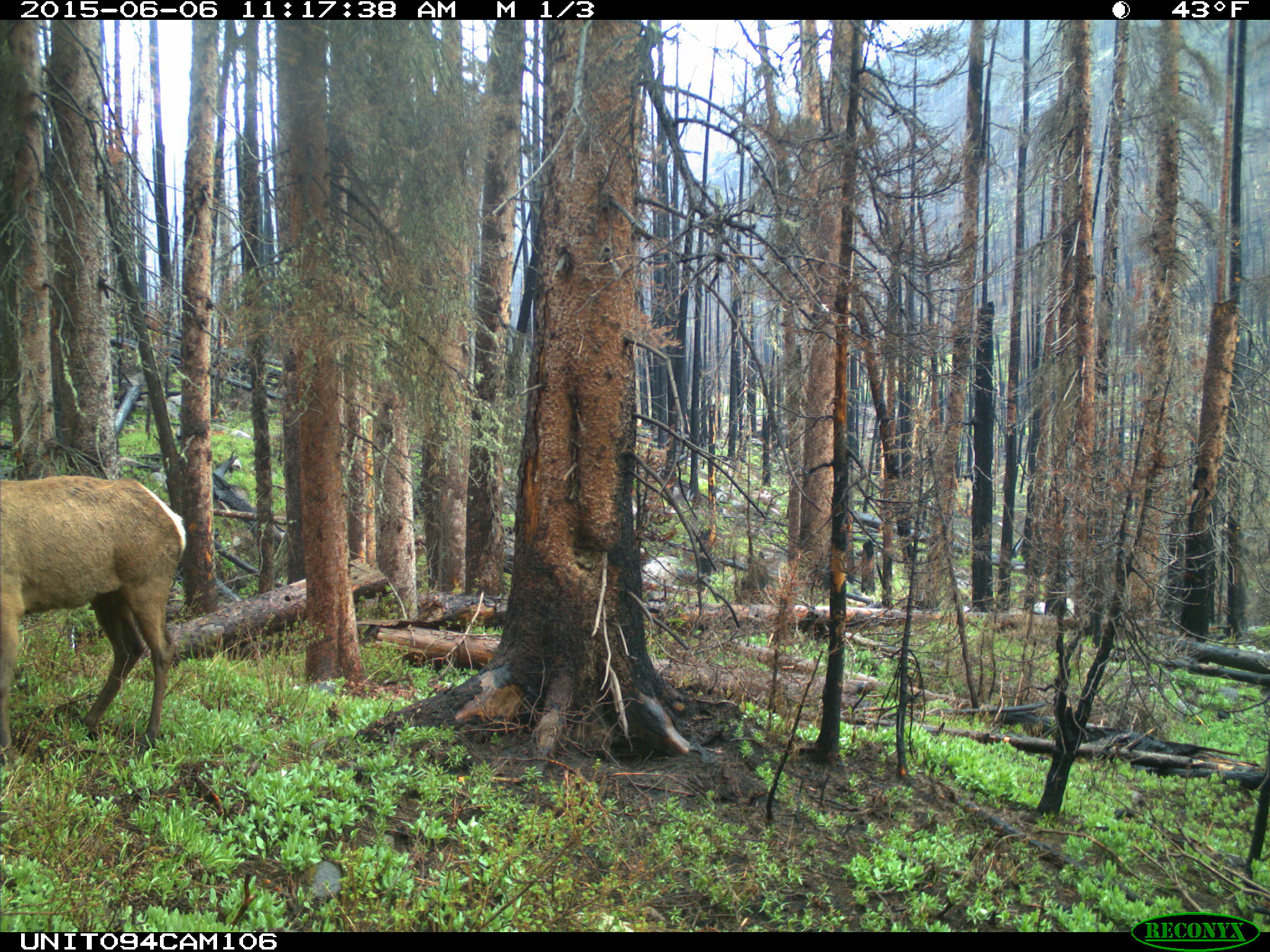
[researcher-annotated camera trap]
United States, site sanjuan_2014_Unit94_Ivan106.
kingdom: Animalia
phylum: Chordata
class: Mammalia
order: Artiodactyla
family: Cervidae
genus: Cervus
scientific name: Cervus elaphus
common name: red deer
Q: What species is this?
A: Cervus elaphus (red deer).